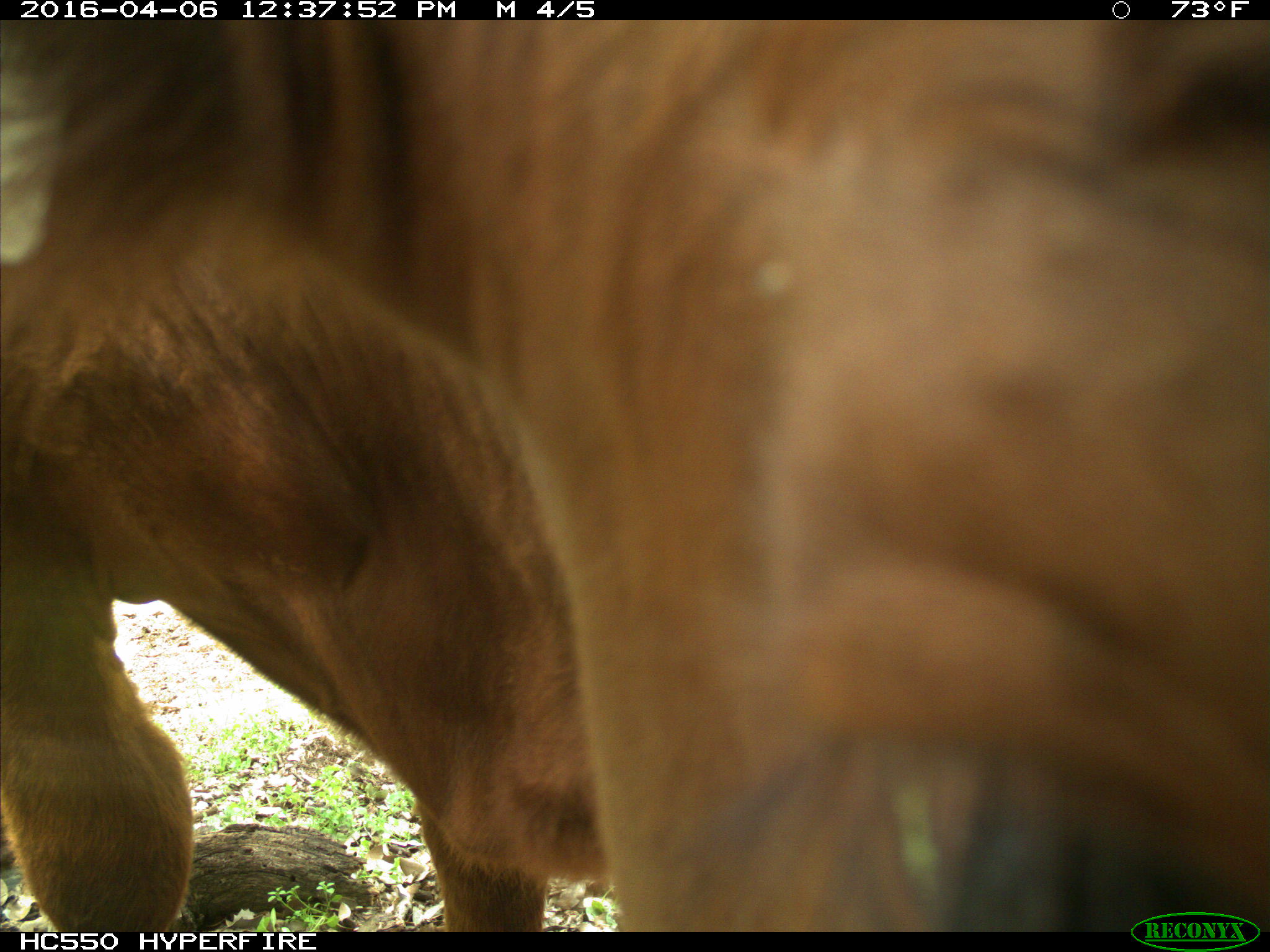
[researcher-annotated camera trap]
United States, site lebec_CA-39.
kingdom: Animalia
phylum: Chordata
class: Mammalia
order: Artiodactyla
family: Bovidae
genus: Bos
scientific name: Bos taurus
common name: domestic cow